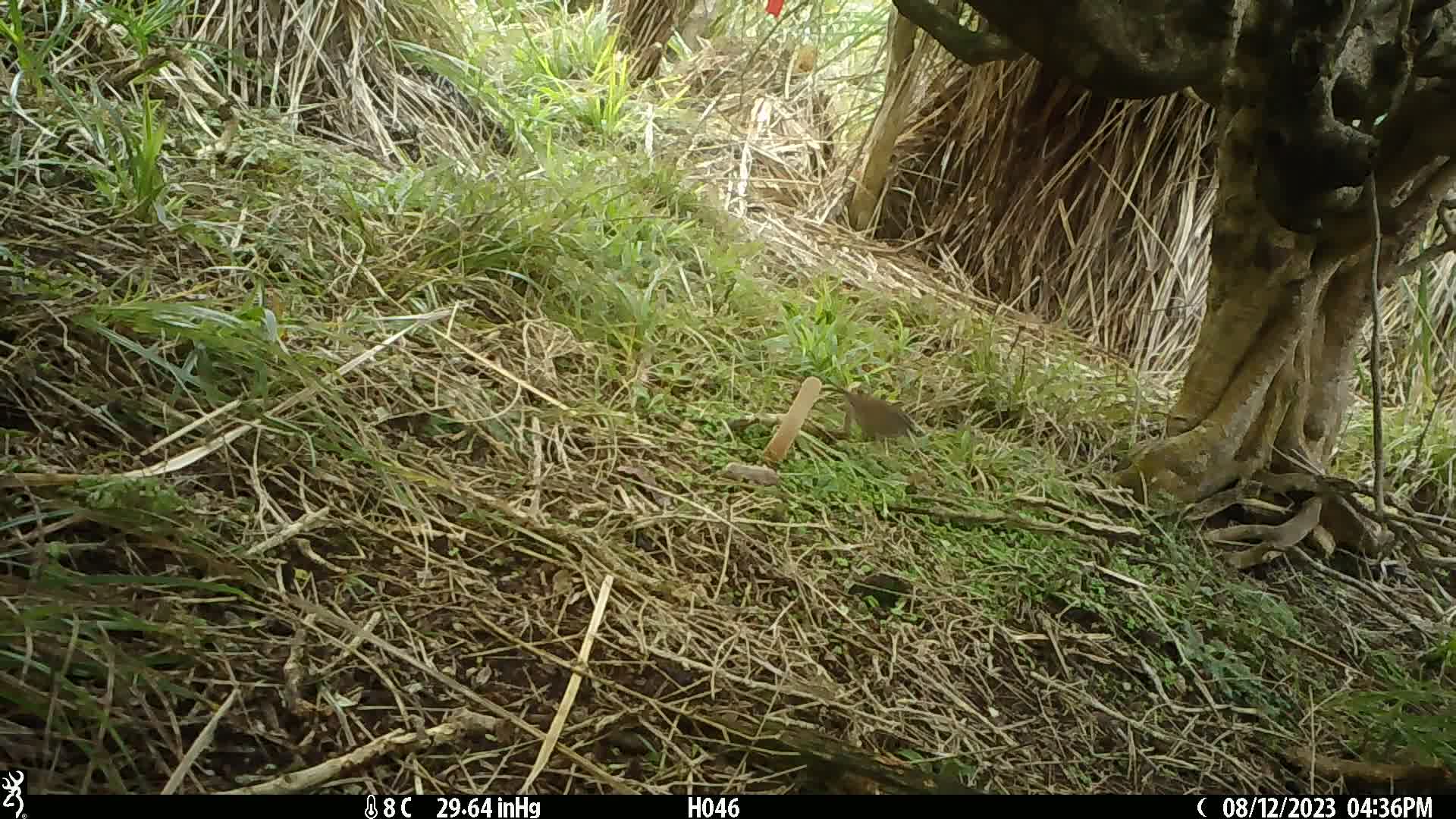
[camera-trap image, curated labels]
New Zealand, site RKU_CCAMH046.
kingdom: Animalia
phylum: Chordata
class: Aves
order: Passeriformes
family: Prunellidae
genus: Prunella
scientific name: Prunella modularis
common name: dunnock